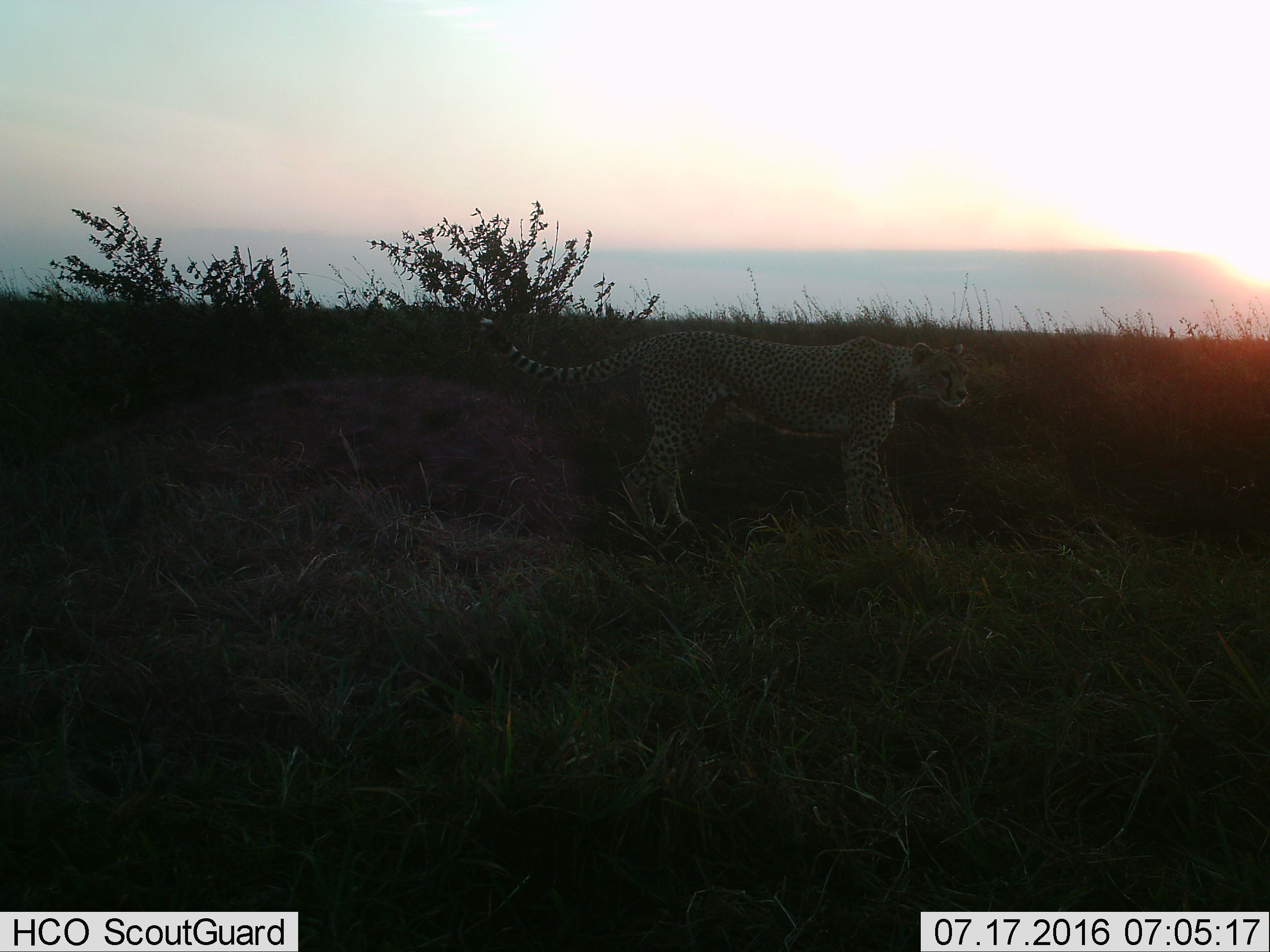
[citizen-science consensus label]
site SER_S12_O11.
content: unidentified animal